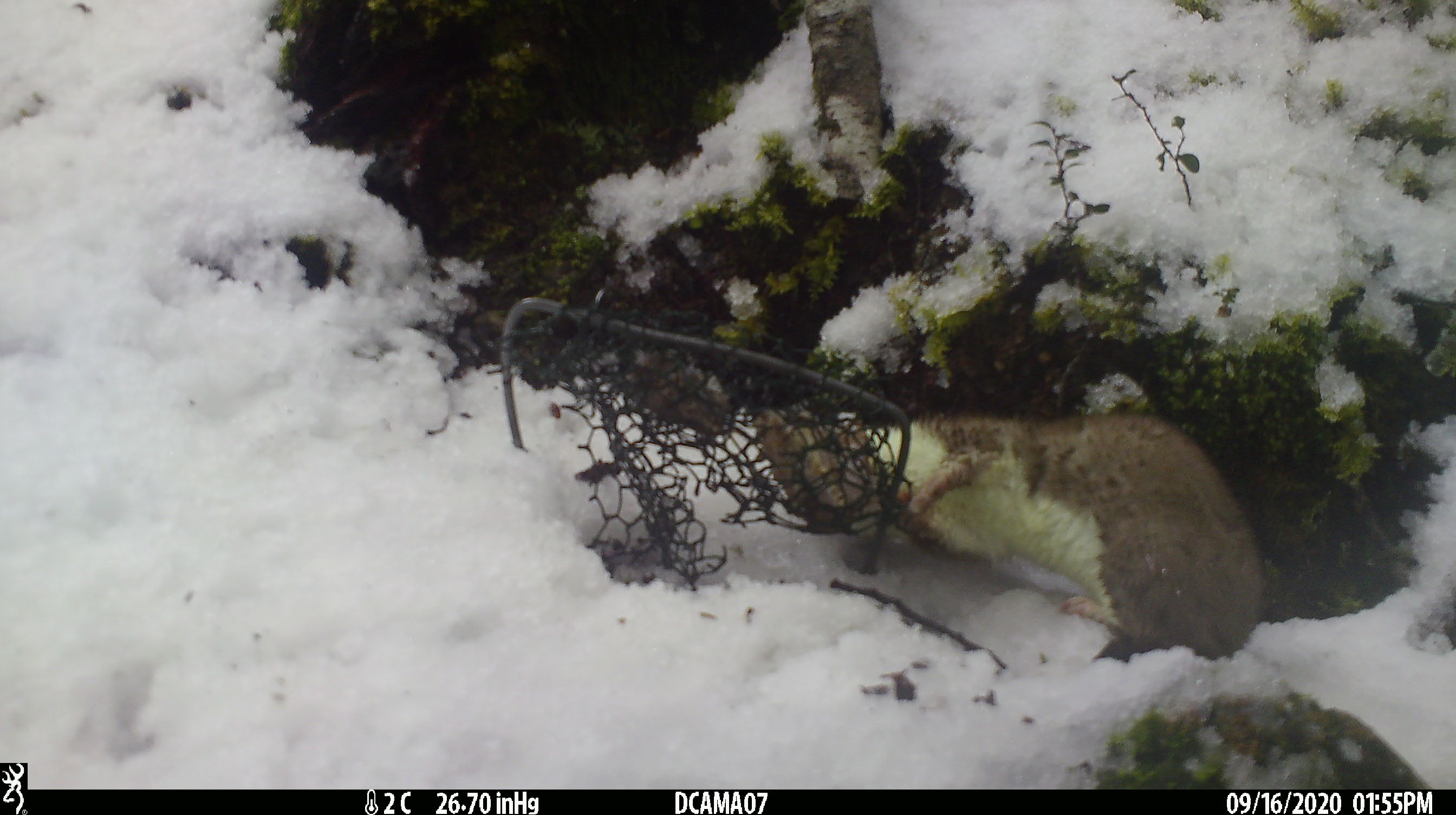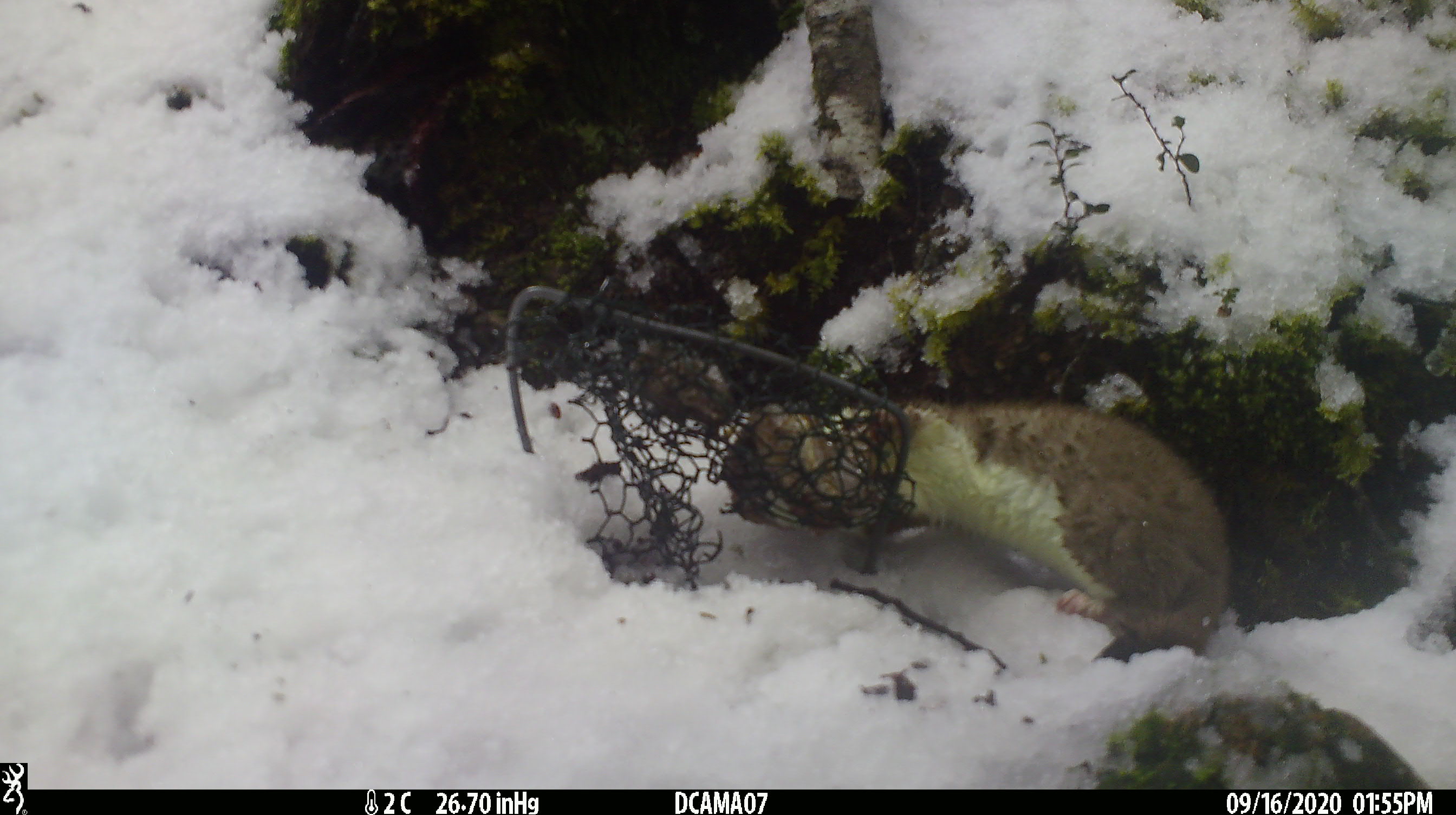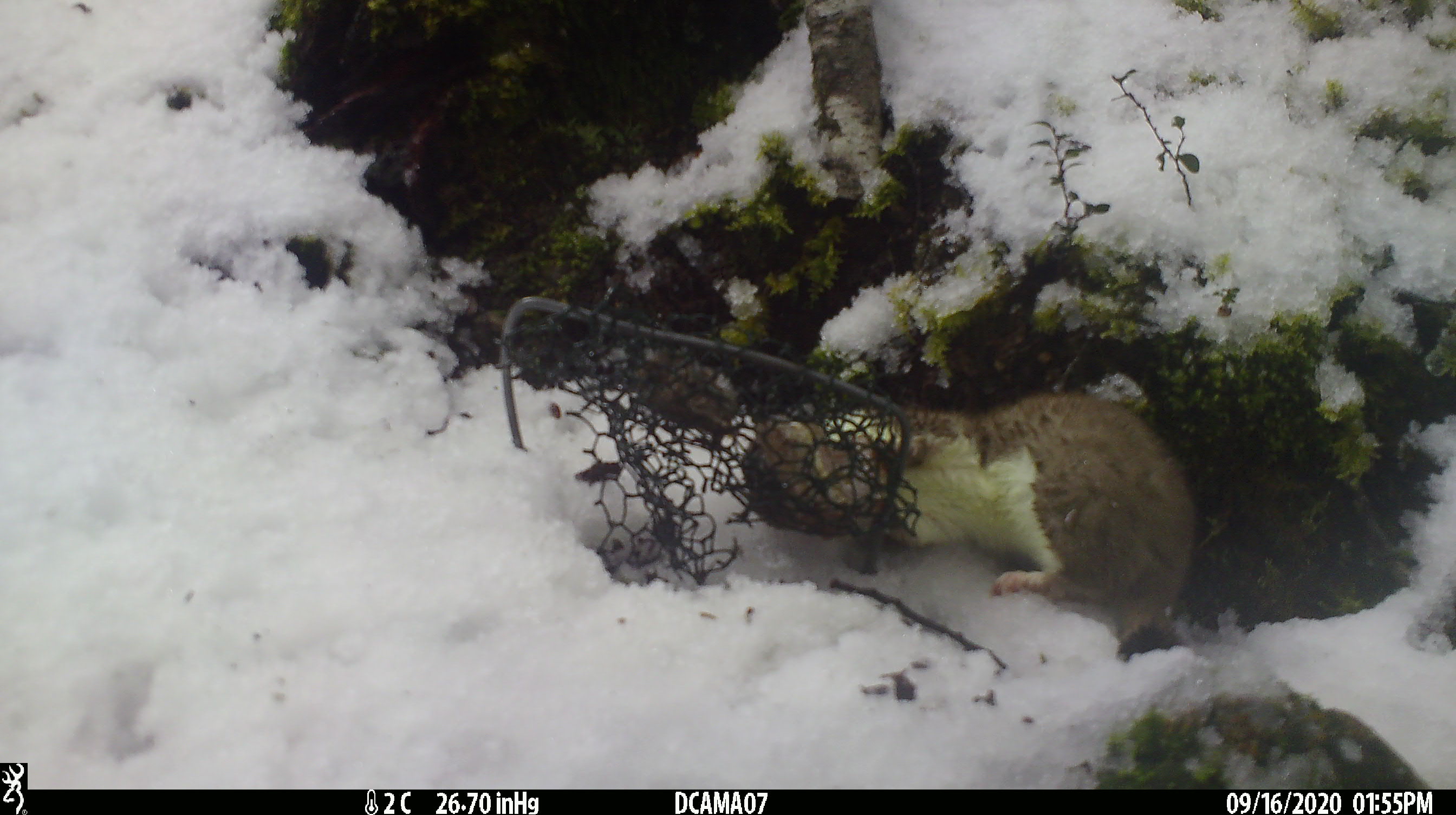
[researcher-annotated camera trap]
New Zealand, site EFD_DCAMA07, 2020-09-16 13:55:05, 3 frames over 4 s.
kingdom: Animalia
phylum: Chordata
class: Mammalia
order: Carnivora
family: Mustelidae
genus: Mustela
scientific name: Mustela erminea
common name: stoat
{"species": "stoat (Mustela erminea)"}